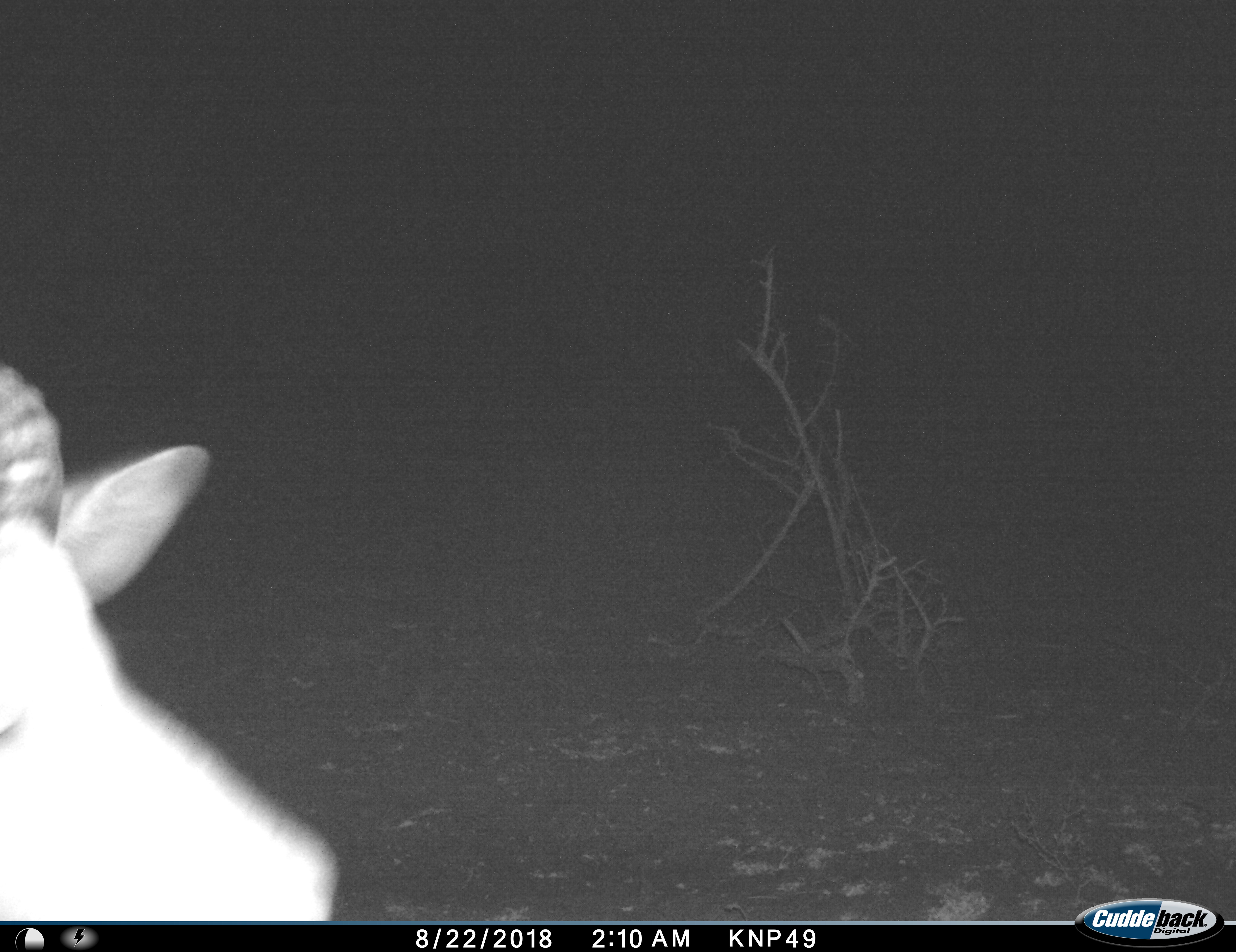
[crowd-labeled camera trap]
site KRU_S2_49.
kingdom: Animalia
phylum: Chordata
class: Mammalia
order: Artiodactyla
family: Bovidae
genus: Aepyceros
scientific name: Aepyceros melampus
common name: impala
Impala (Aepyceros melampus), count 1. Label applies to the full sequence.